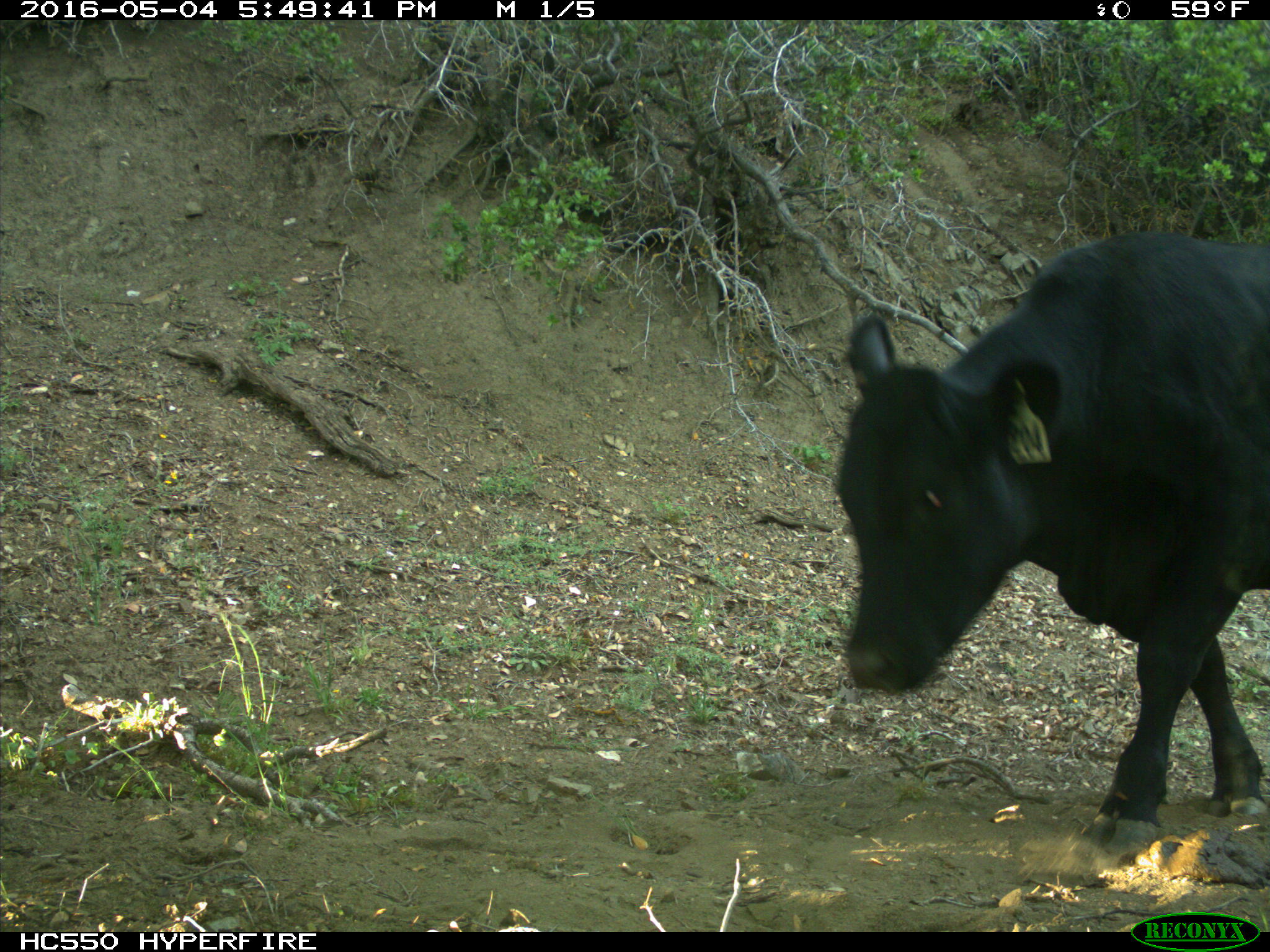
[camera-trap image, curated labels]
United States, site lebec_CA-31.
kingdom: Animalia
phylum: Chordata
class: Mammalia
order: Artiodactyla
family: Bovidae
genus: Bos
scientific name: Bos taurus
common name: domestic cow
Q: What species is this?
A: Bos taurus (domestic cow).